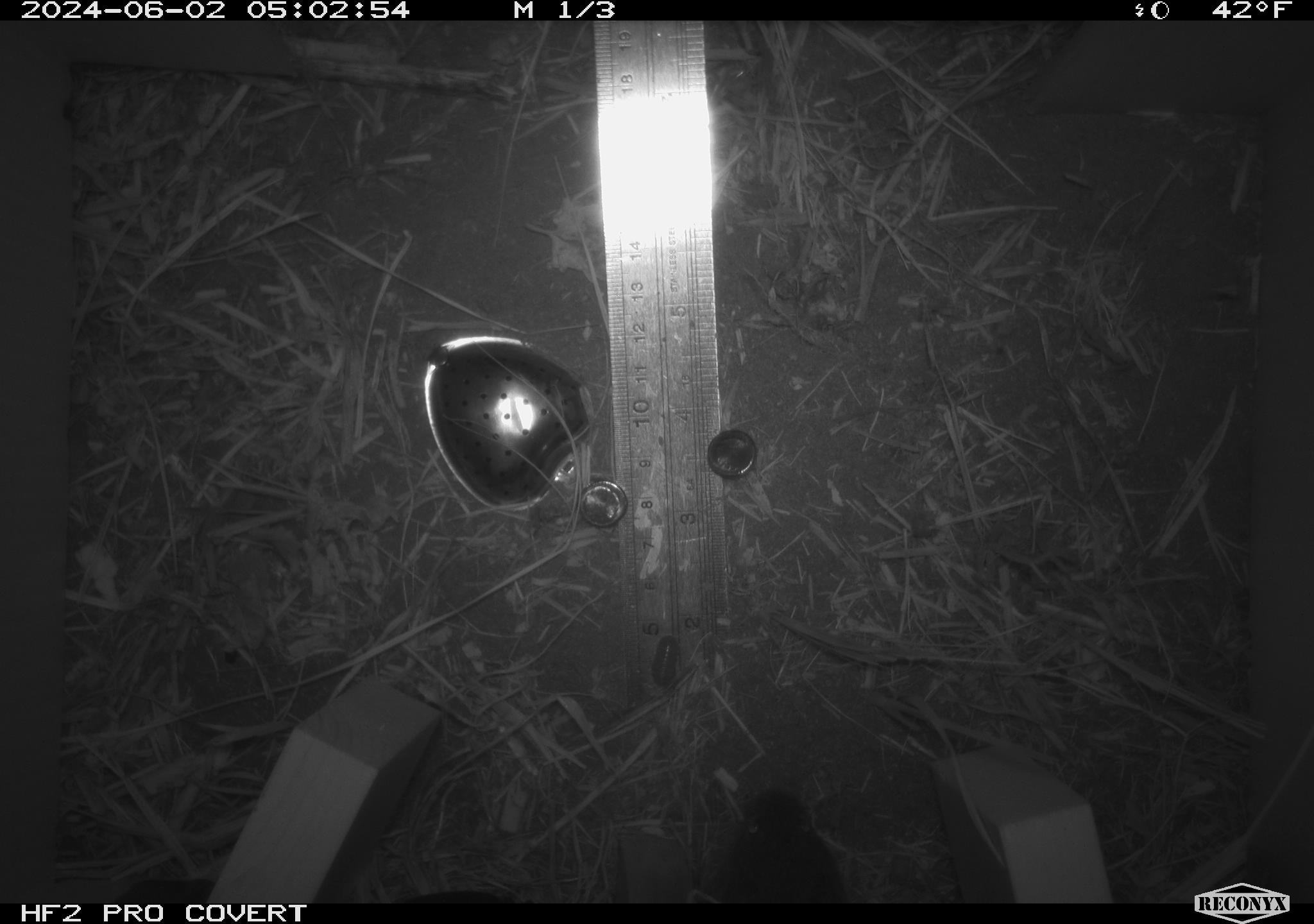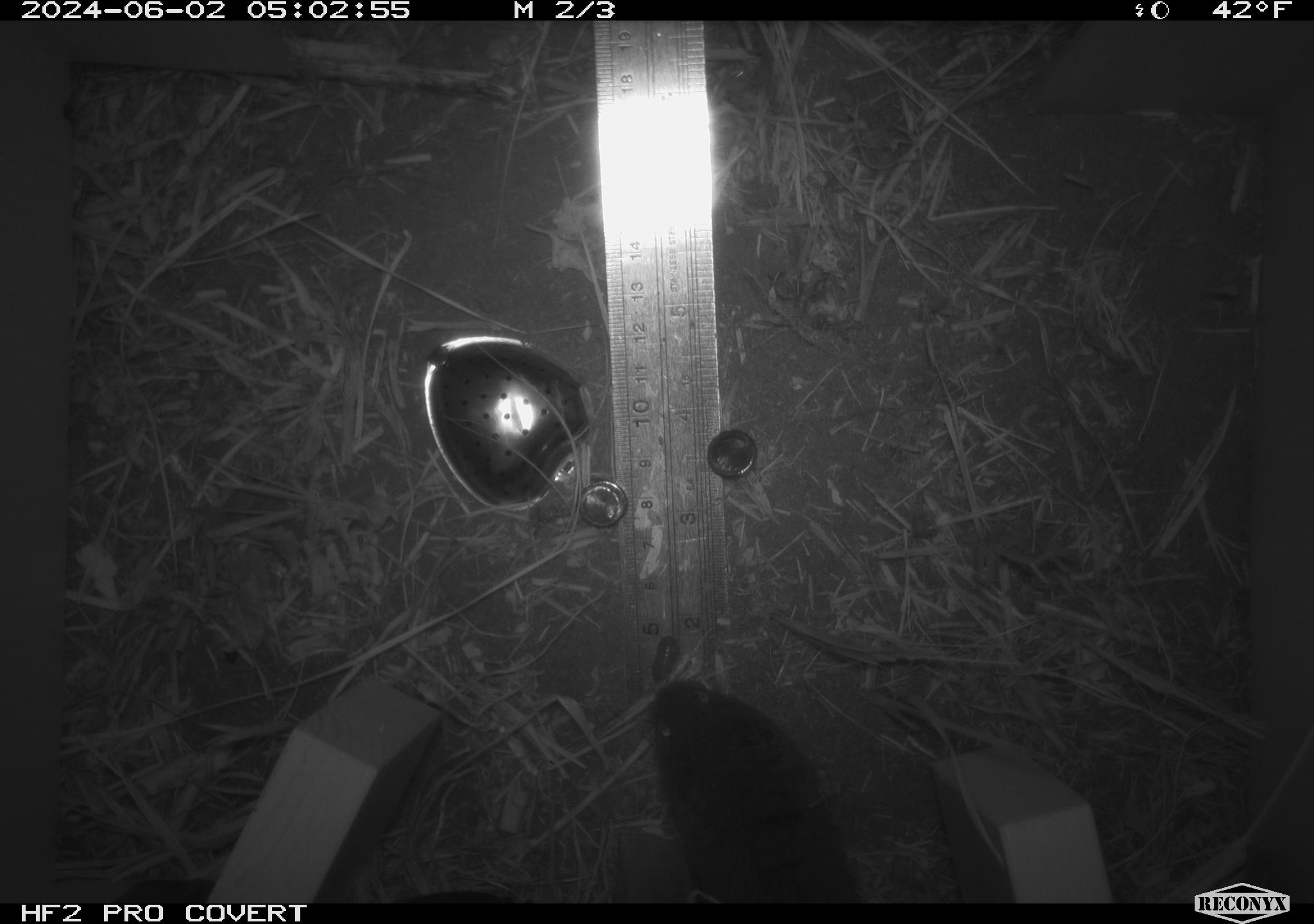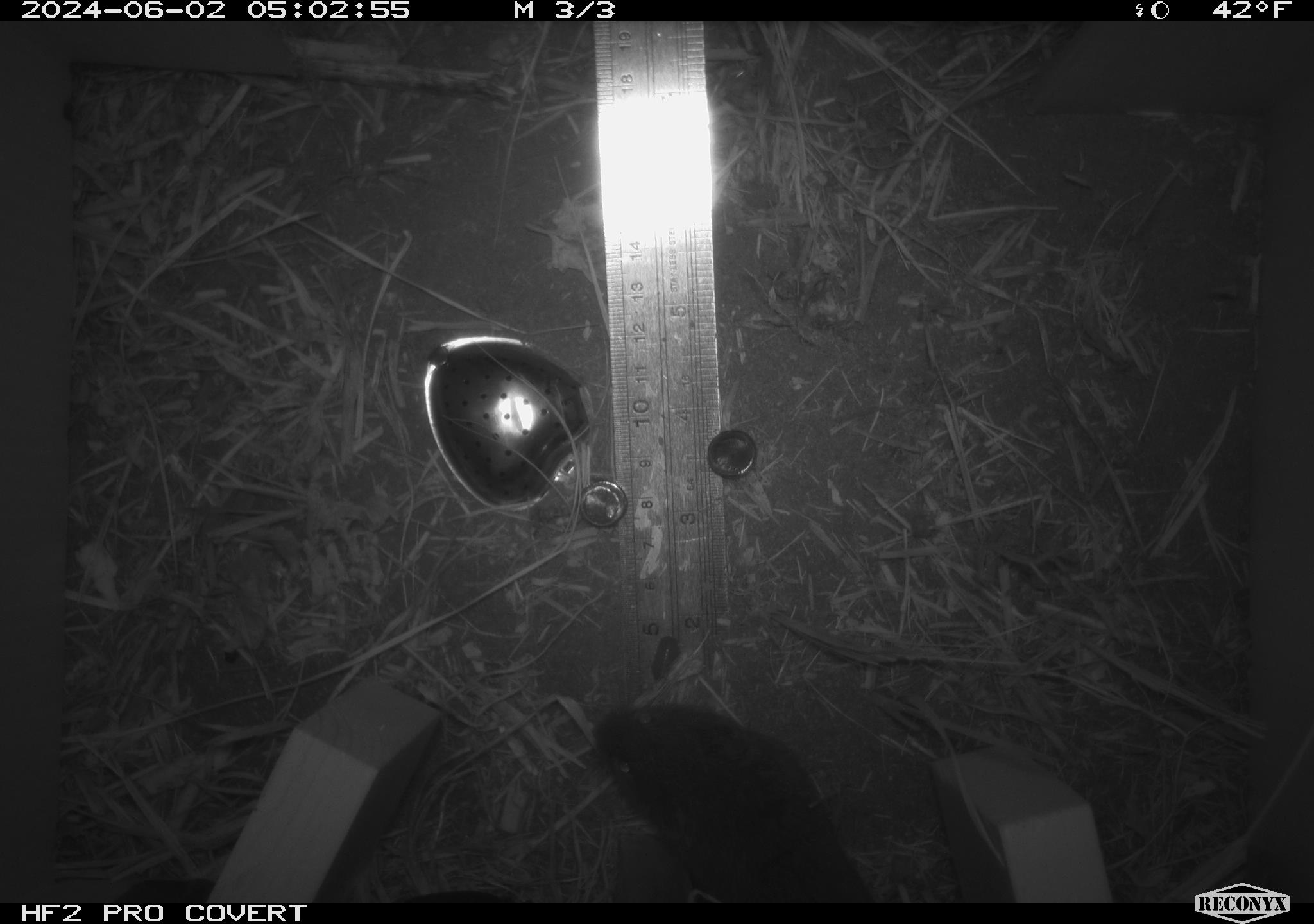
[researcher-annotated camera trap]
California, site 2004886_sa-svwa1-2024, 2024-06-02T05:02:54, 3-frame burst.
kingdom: Animalia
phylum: Chordata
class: Mammalia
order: Rodentia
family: Cricetidae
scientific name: Arvicolinae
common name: voles, lemmings, and muskrats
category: arvicolinae subfamily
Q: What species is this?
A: Arvicolinae subfamily (voles, lemmings, and muskrats) (Arvicolinae).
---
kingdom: Animalia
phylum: Arthropoda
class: Malacostraca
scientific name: Malacostraca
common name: amphipods, crabs, isopods, krill, lobsters and shrimps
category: malacostracan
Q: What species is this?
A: Malacostracan (amphipods, crabs, isopods, krill, lobsters and shrimps) (Malacostraca).